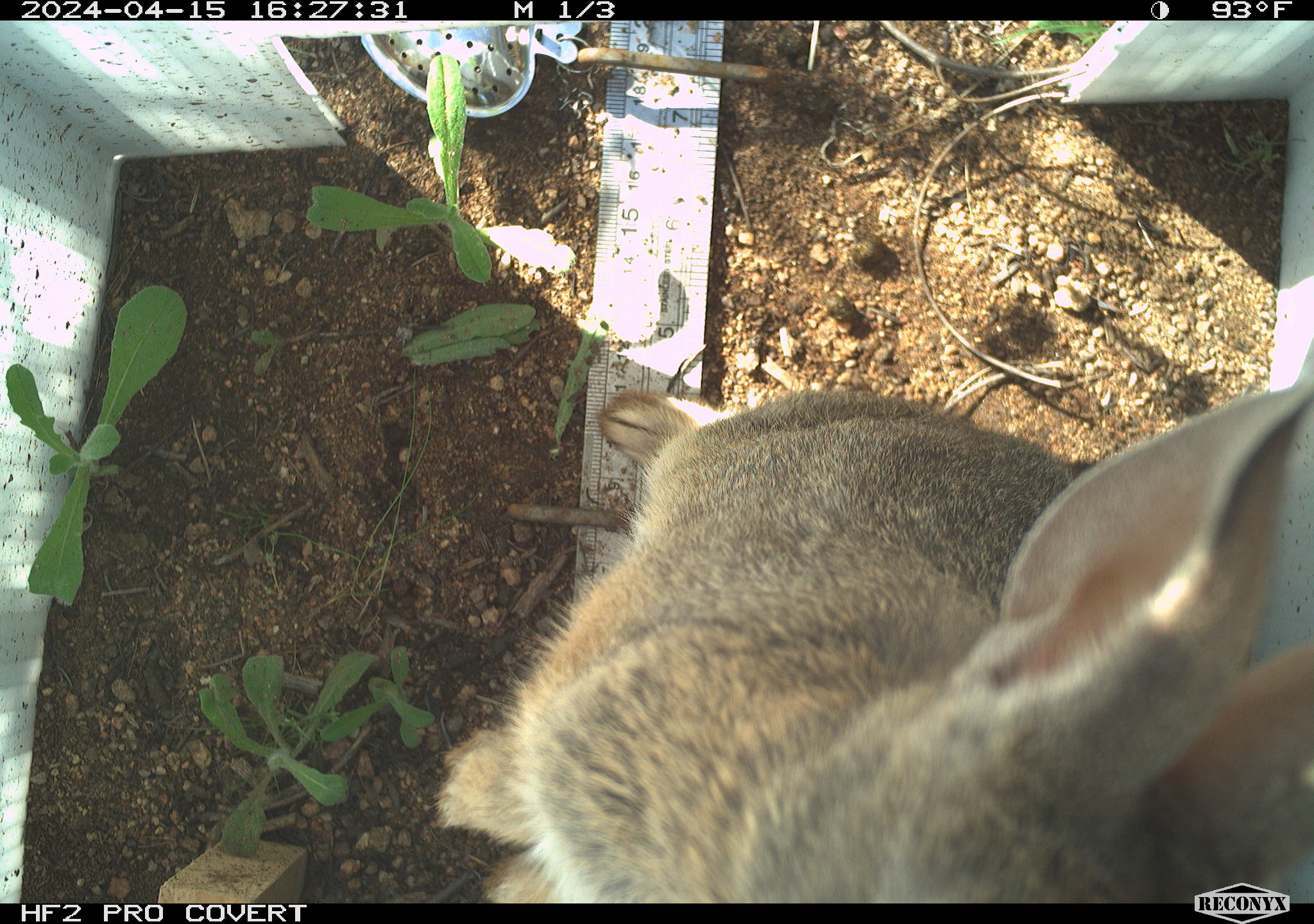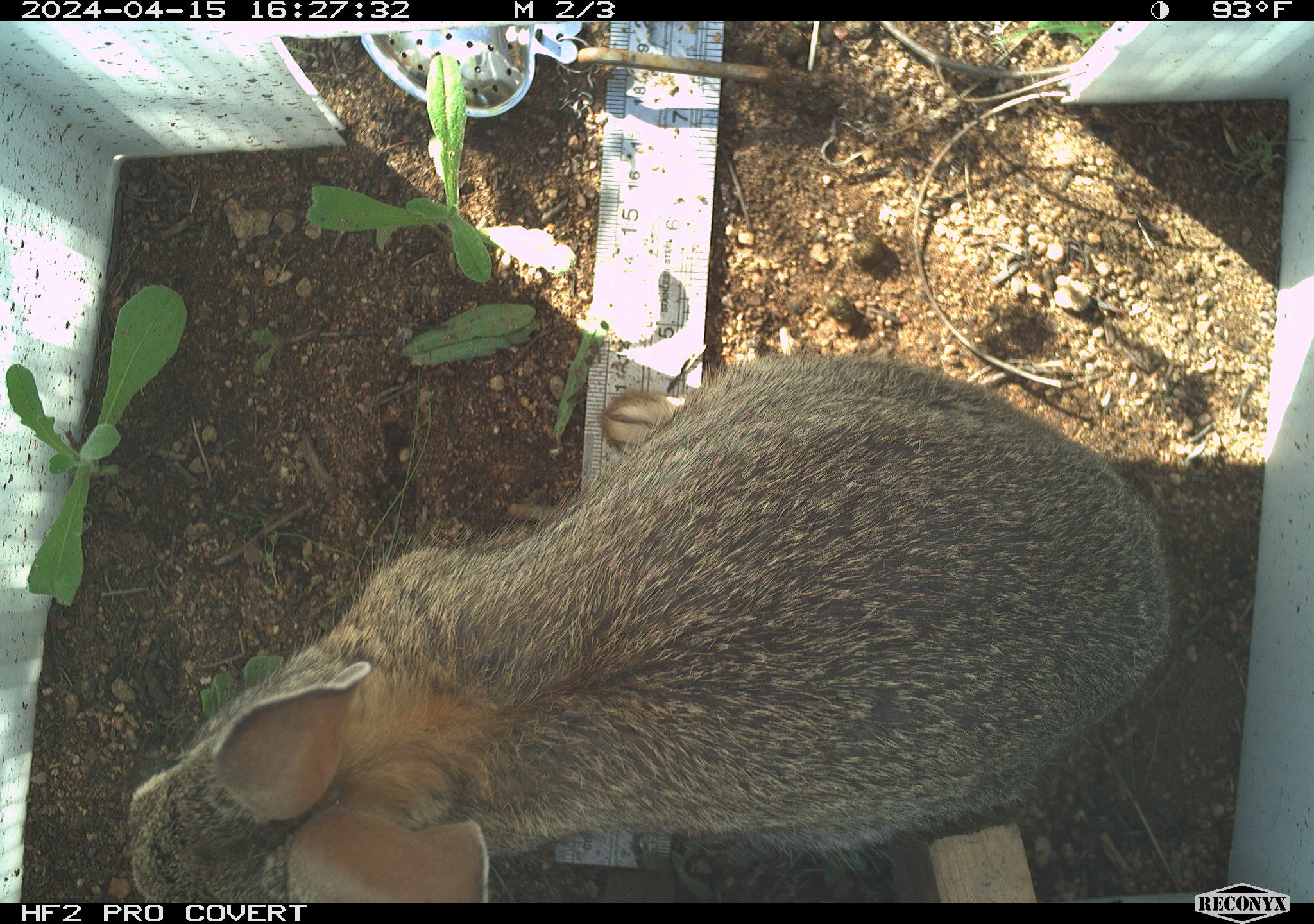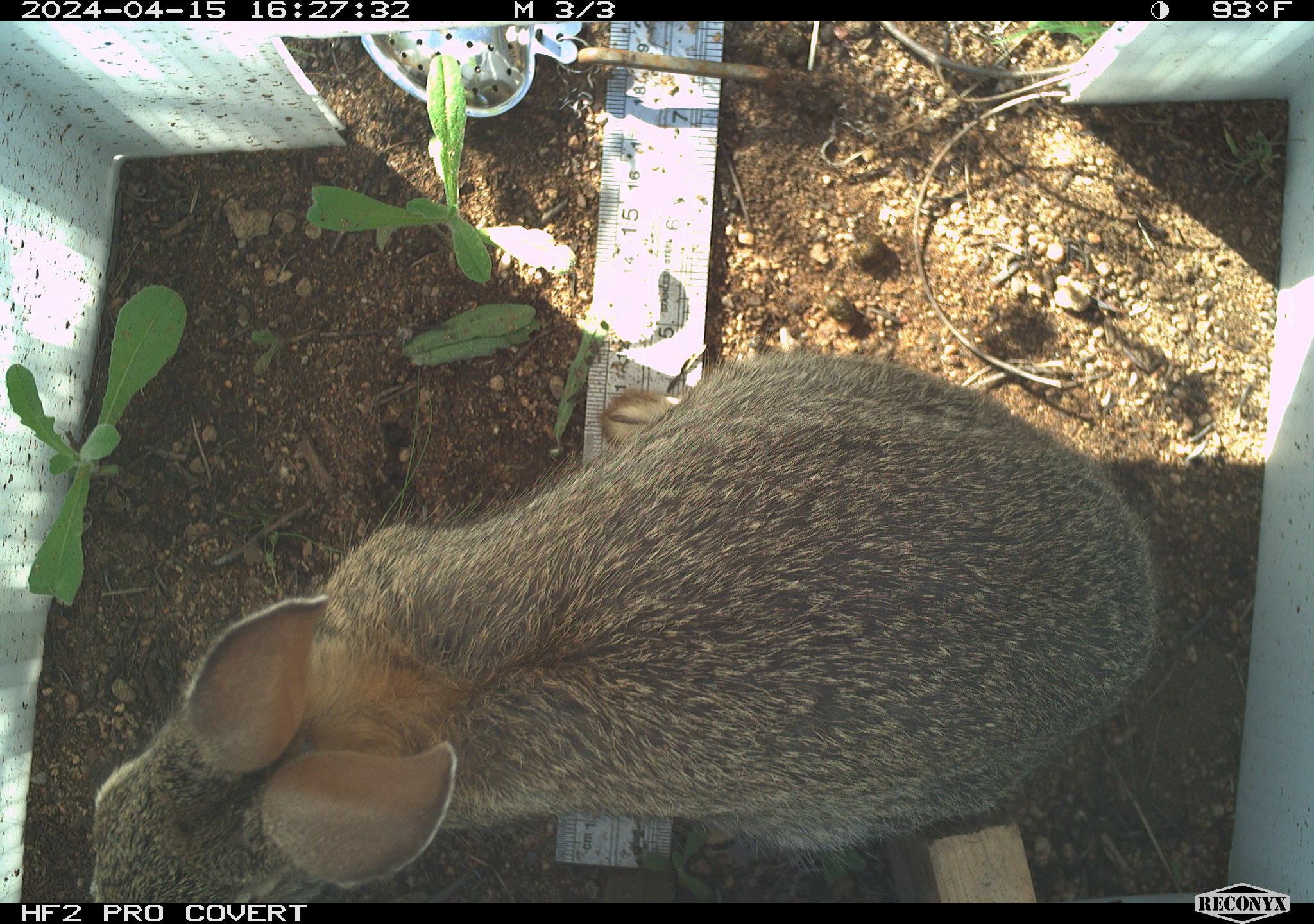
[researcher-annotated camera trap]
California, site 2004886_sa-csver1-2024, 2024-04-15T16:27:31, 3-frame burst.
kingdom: Animalia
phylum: Chordata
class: Mammalia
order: Lagomorpha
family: Leporidae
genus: Sylvilagus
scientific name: Sylvilagus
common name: cottontail rabbits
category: sylvilagus species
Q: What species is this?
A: Sylvilagus species (cottontail rabbits) (Sylvilagus).